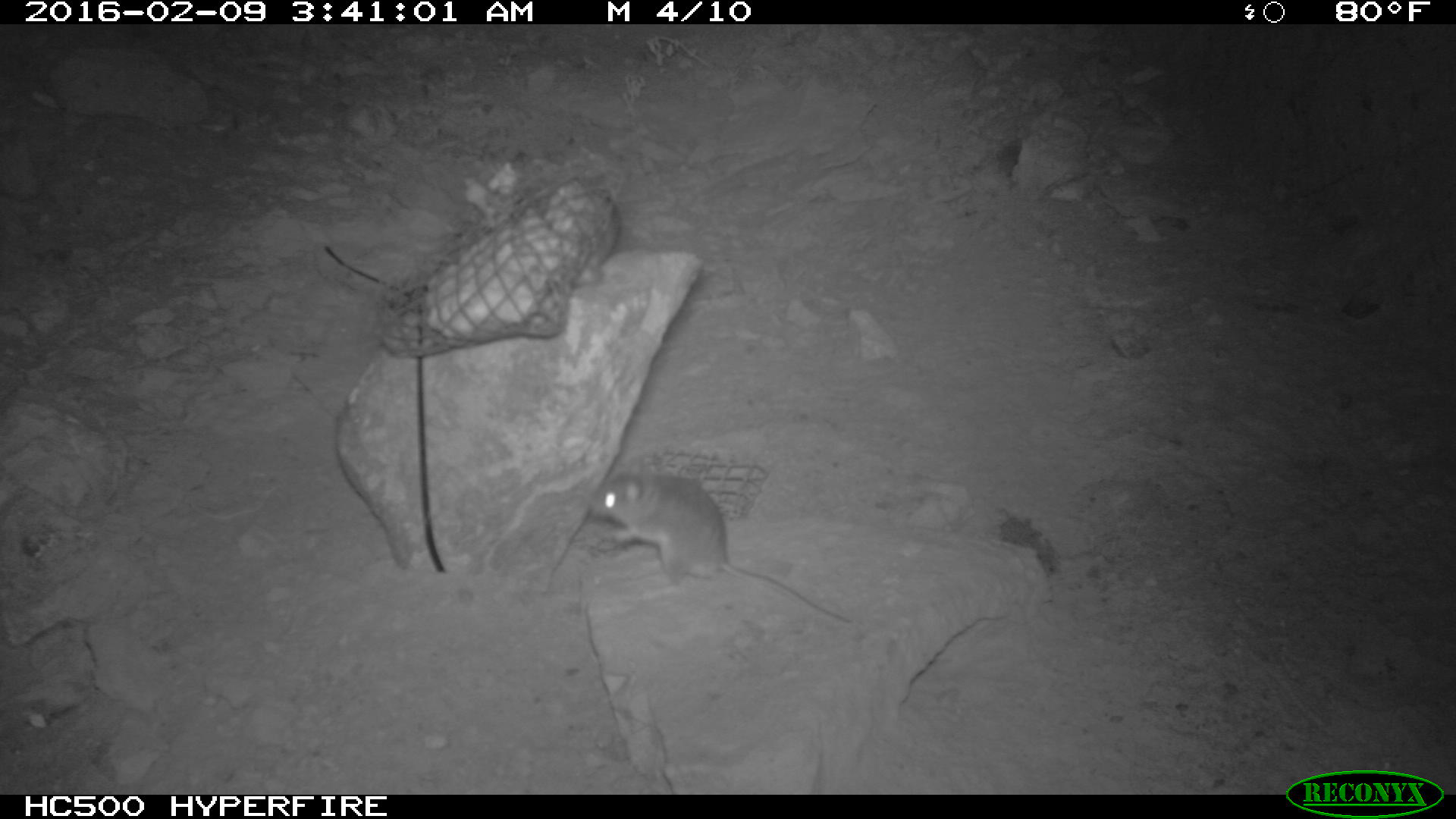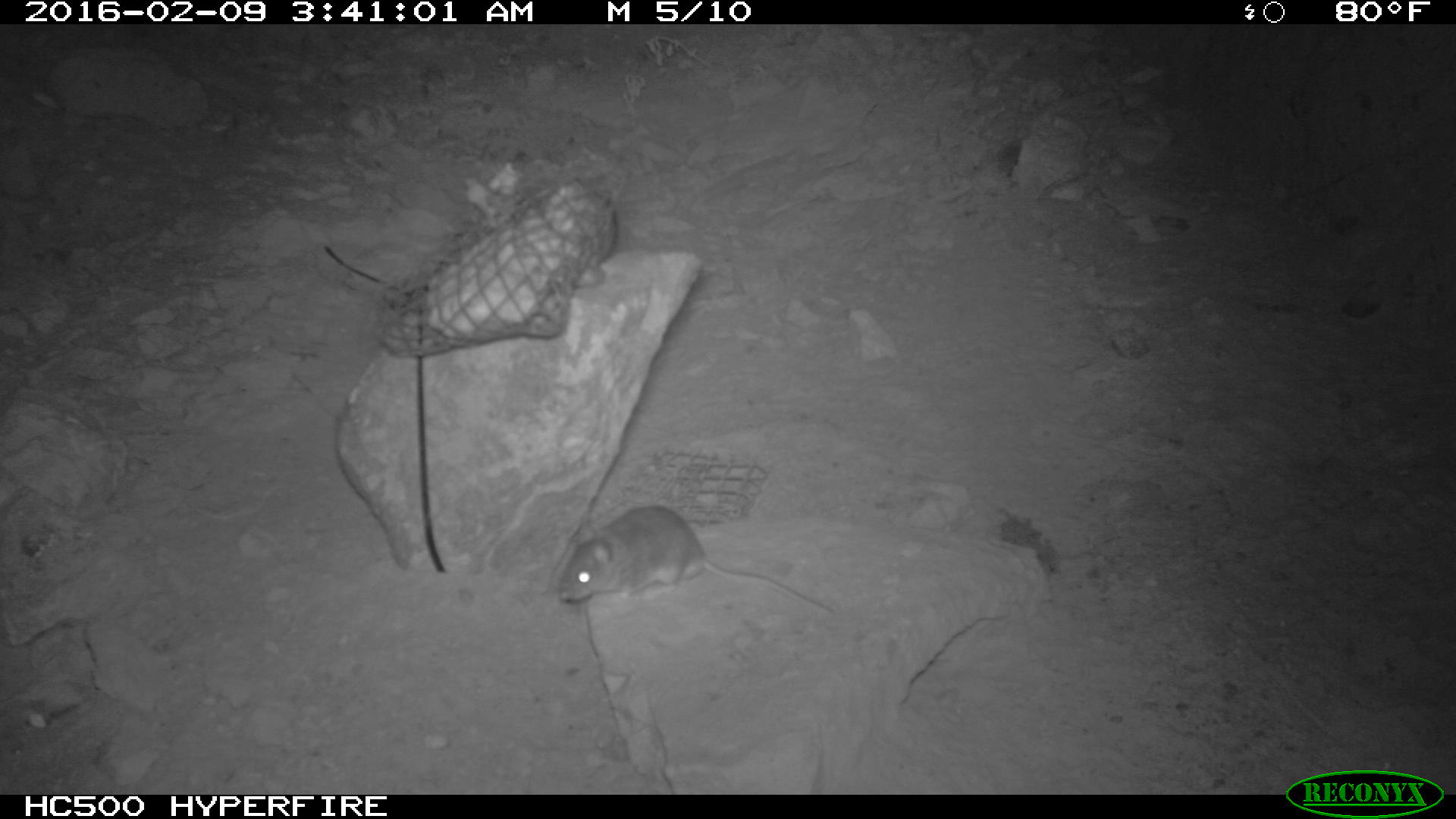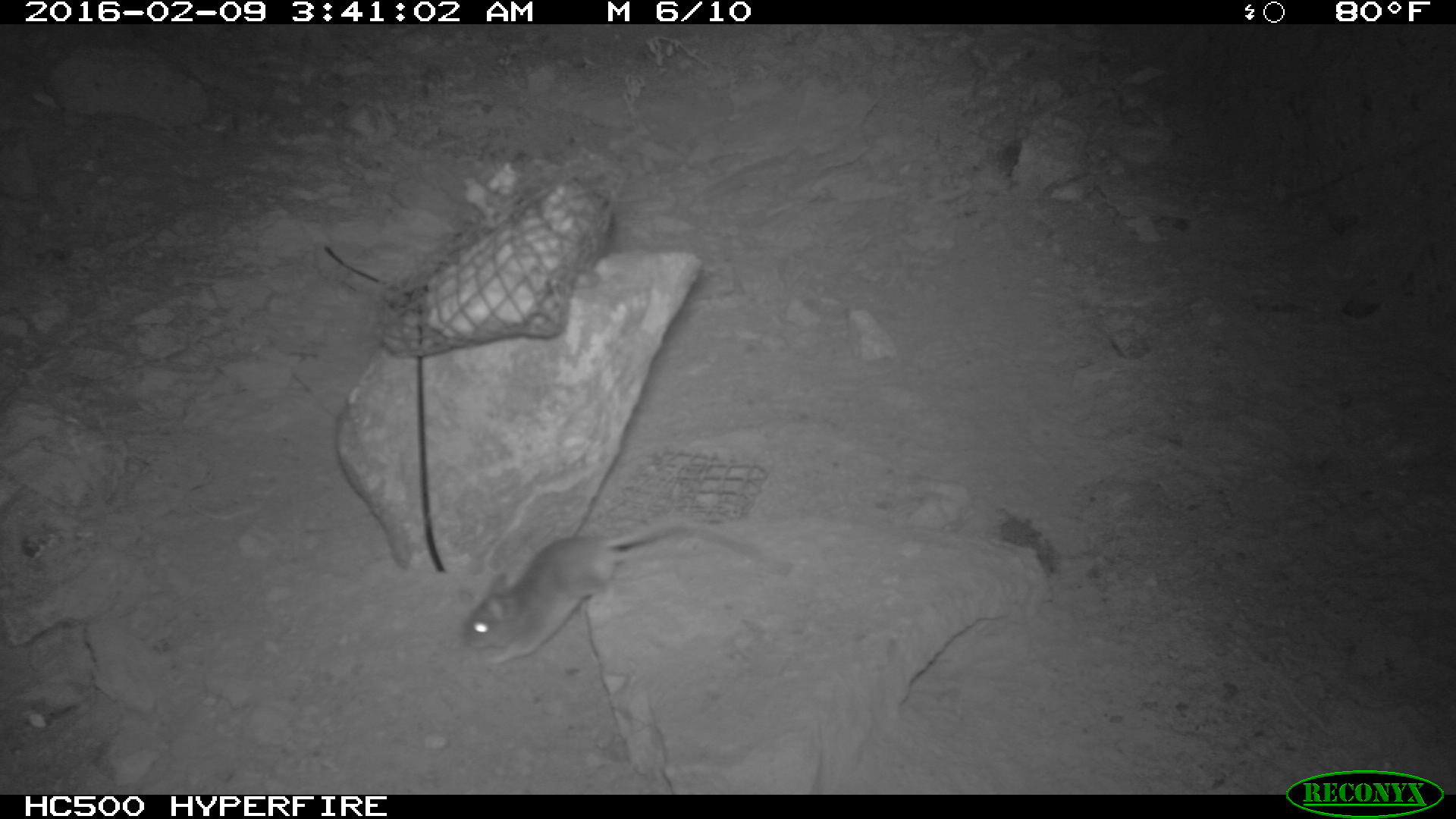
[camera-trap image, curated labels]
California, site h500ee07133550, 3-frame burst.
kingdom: Animalia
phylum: Chordata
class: Mammalia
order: Rodentia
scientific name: Rodentia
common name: rodent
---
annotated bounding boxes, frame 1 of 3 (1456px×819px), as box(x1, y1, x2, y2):
rodent: box(588, 457, 852, 625)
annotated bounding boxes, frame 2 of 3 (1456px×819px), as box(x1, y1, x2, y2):
rodent: box(557, 505, 836, 617); box(544, 177, 618, 269)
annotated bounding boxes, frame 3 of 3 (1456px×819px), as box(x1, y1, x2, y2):
rodent: box(460, 518, 795, 666)